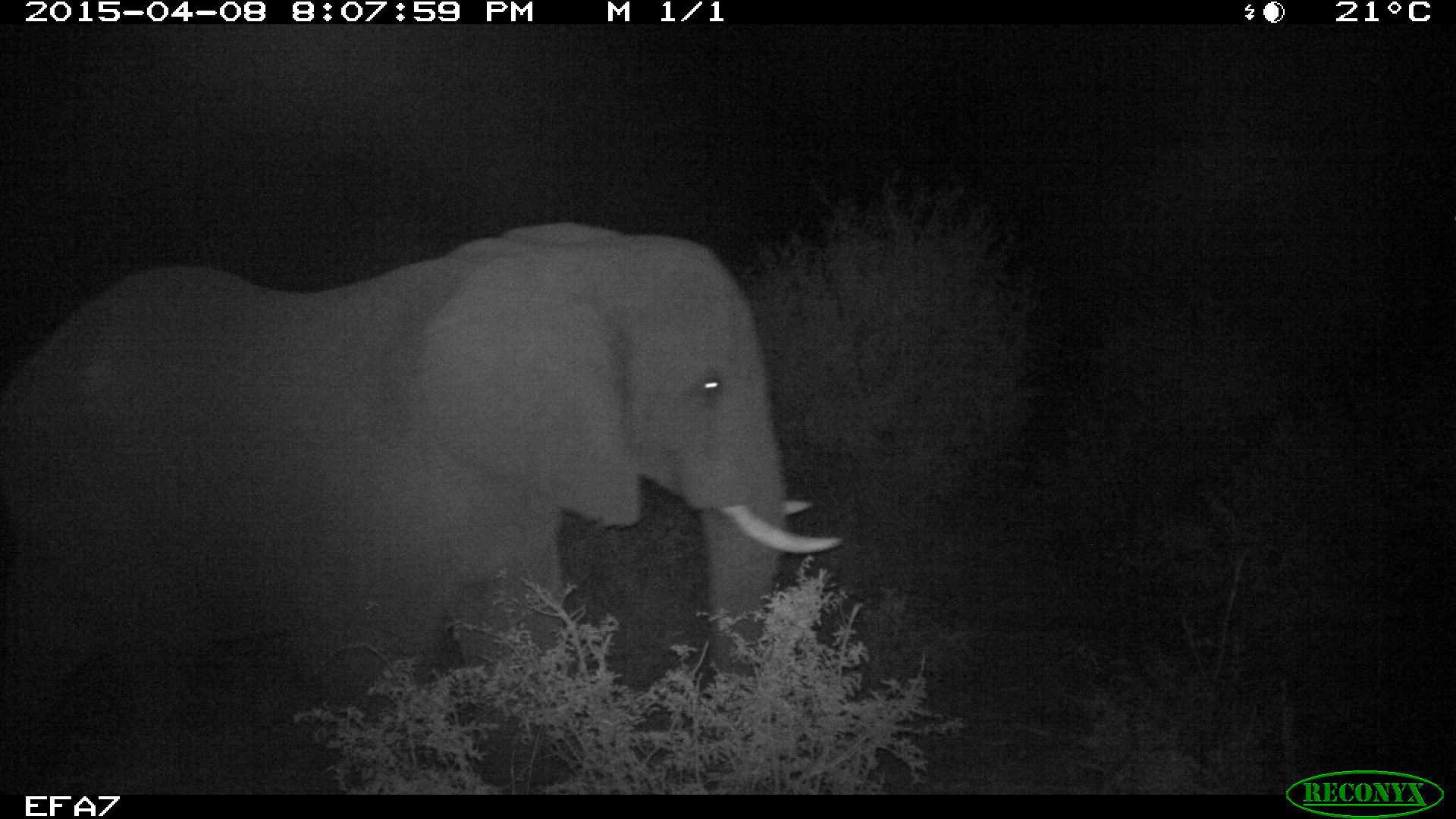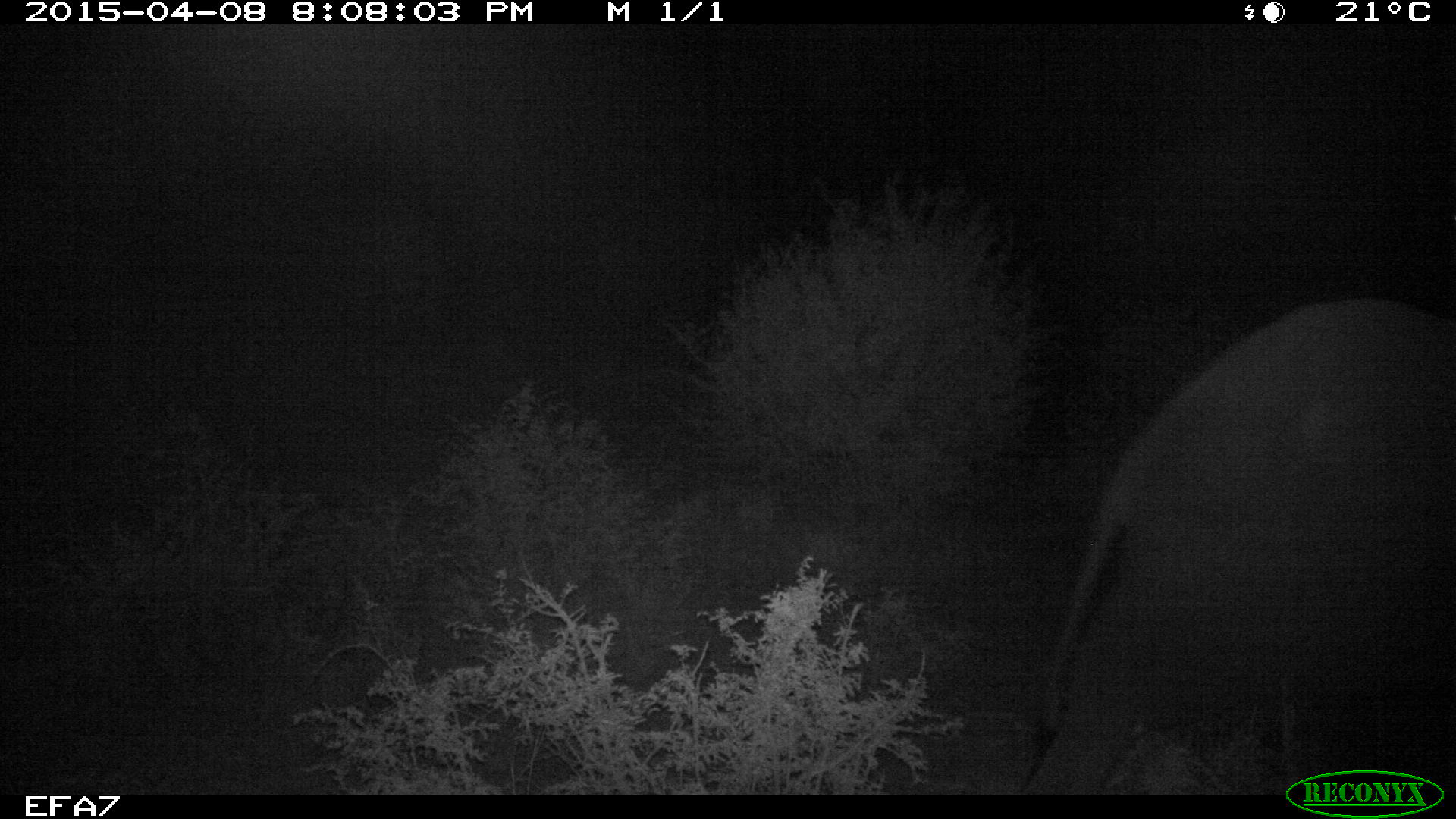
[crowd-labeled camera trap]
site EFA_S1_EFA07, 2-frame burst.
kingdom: Animalia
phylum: Chordata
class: Mammalia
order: Proboscidea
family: Elephantidae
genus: Loxodonta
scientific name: Loxodonta africana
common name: african bush elephant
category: elephant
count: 1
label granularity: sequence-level